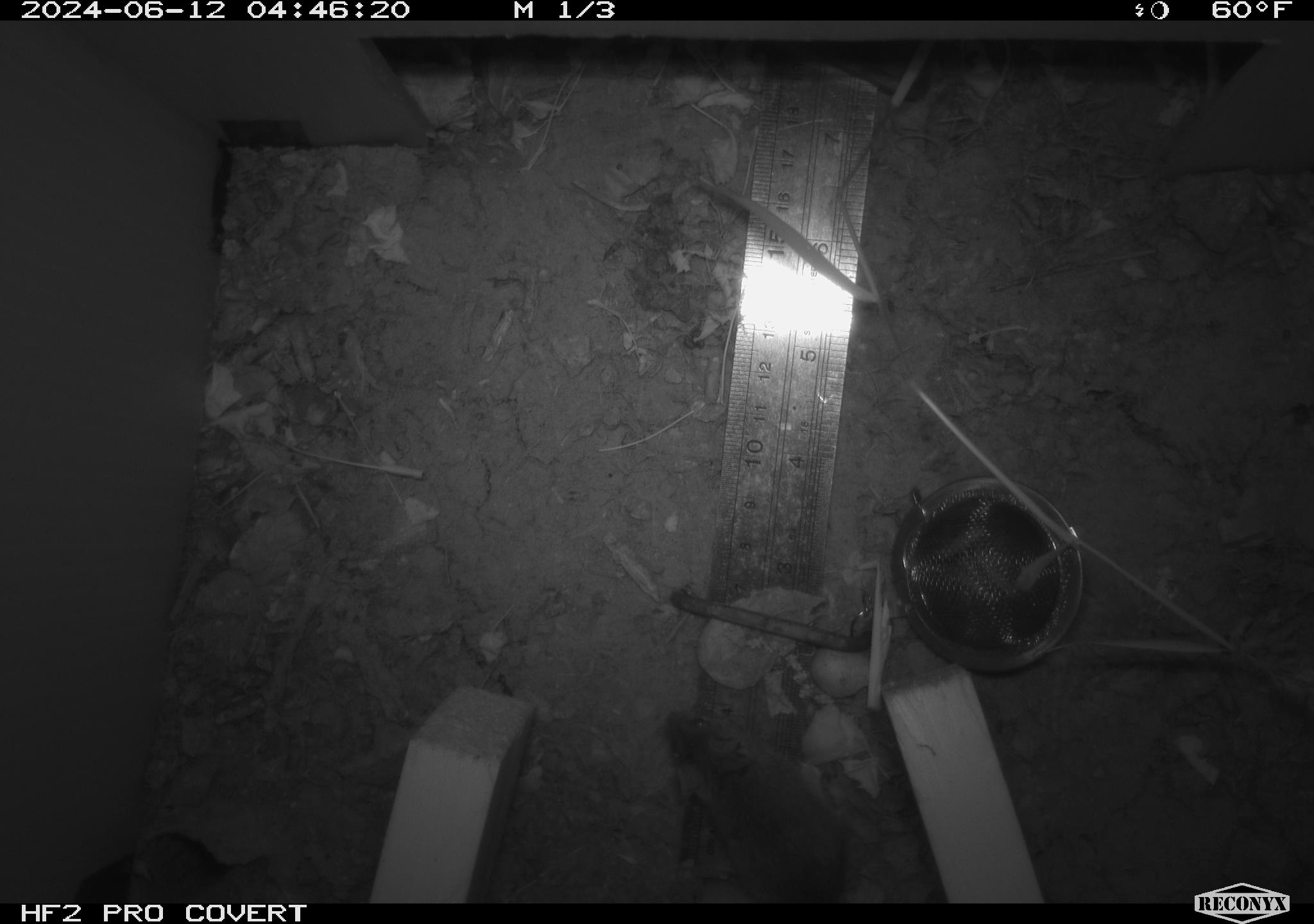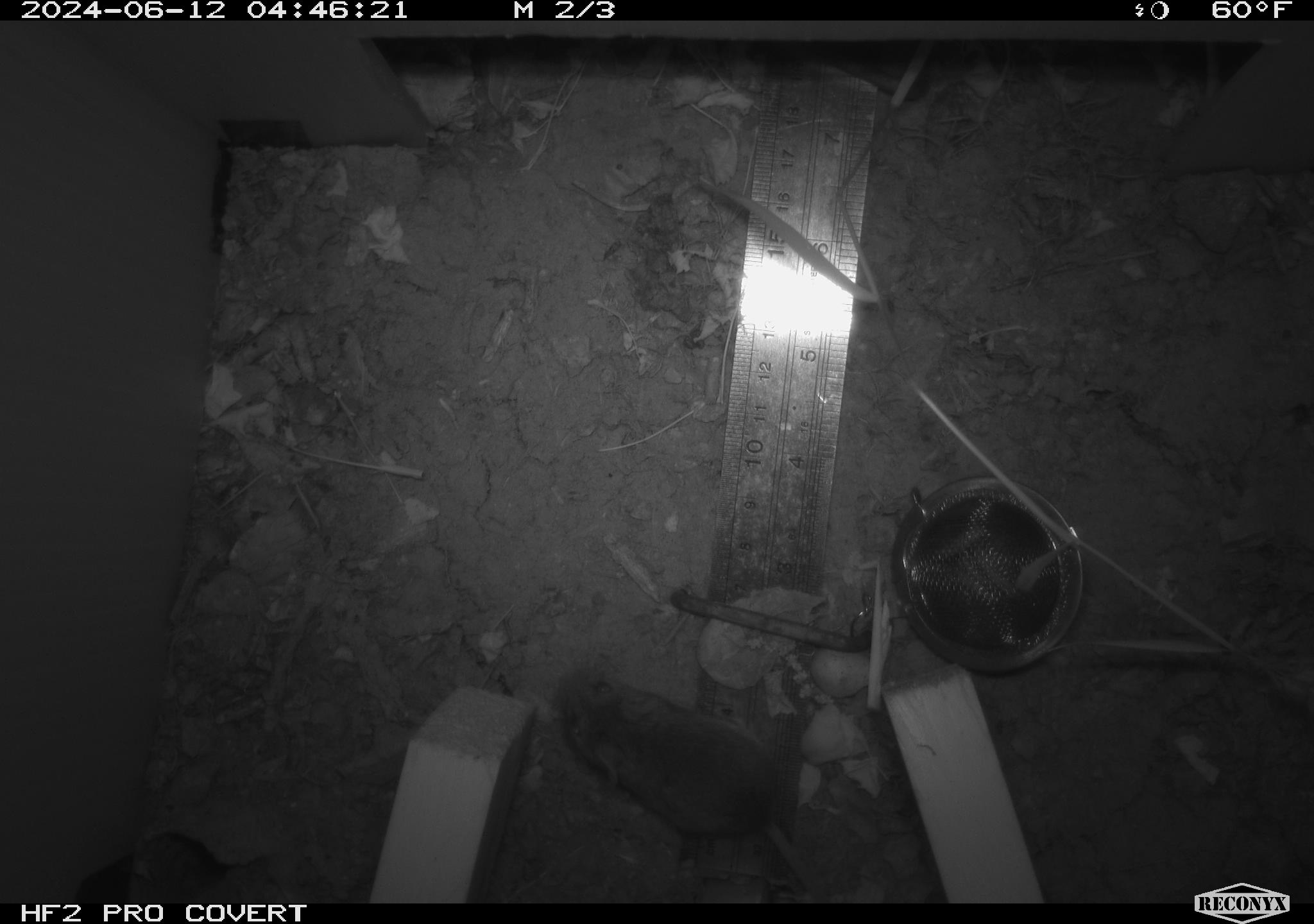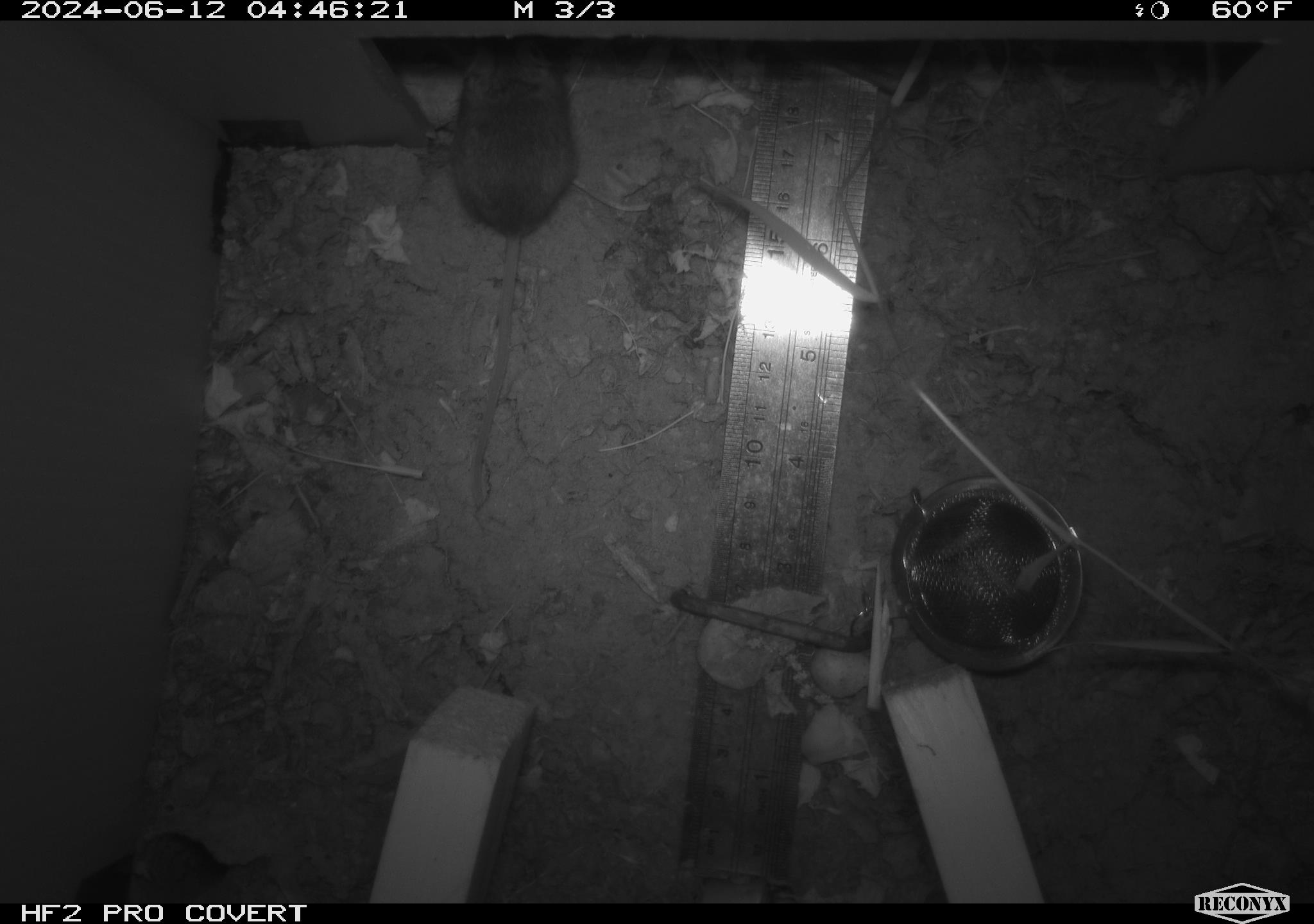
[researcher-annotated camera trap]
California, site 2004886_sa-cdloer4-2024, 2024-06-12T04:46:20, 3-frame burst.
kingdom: Animalia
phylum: Chordata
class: Mammalia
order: Rodentia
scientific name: Rodentia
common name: rodent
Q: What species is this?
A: Rodent (Rodentia).